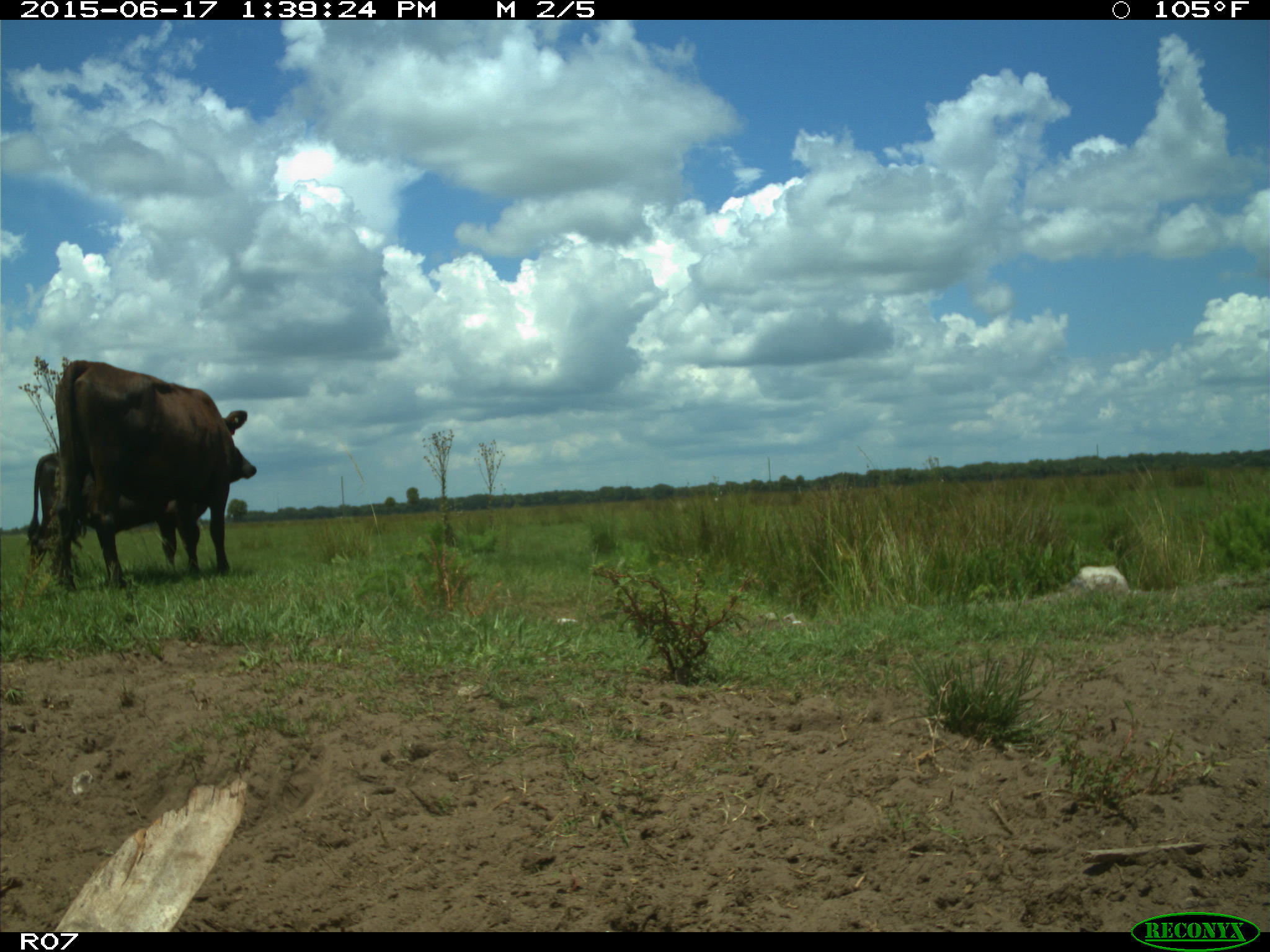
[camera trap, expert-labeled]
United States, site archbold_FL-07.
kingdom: Animalia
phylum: Chordata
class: Mammalia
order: Artiodactyla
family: Bovidae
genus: Bos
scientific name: Bos taurus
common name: domestic cow